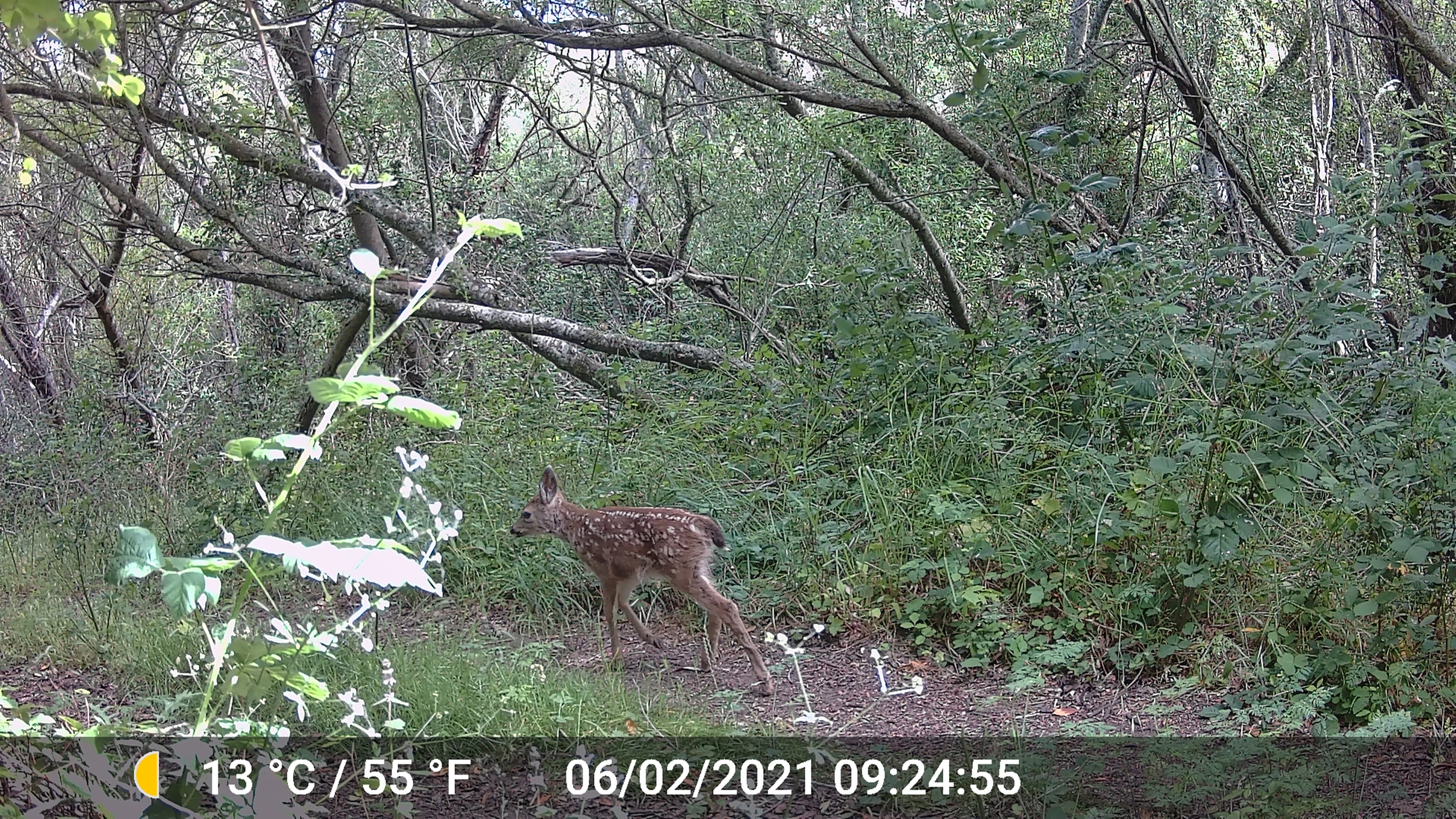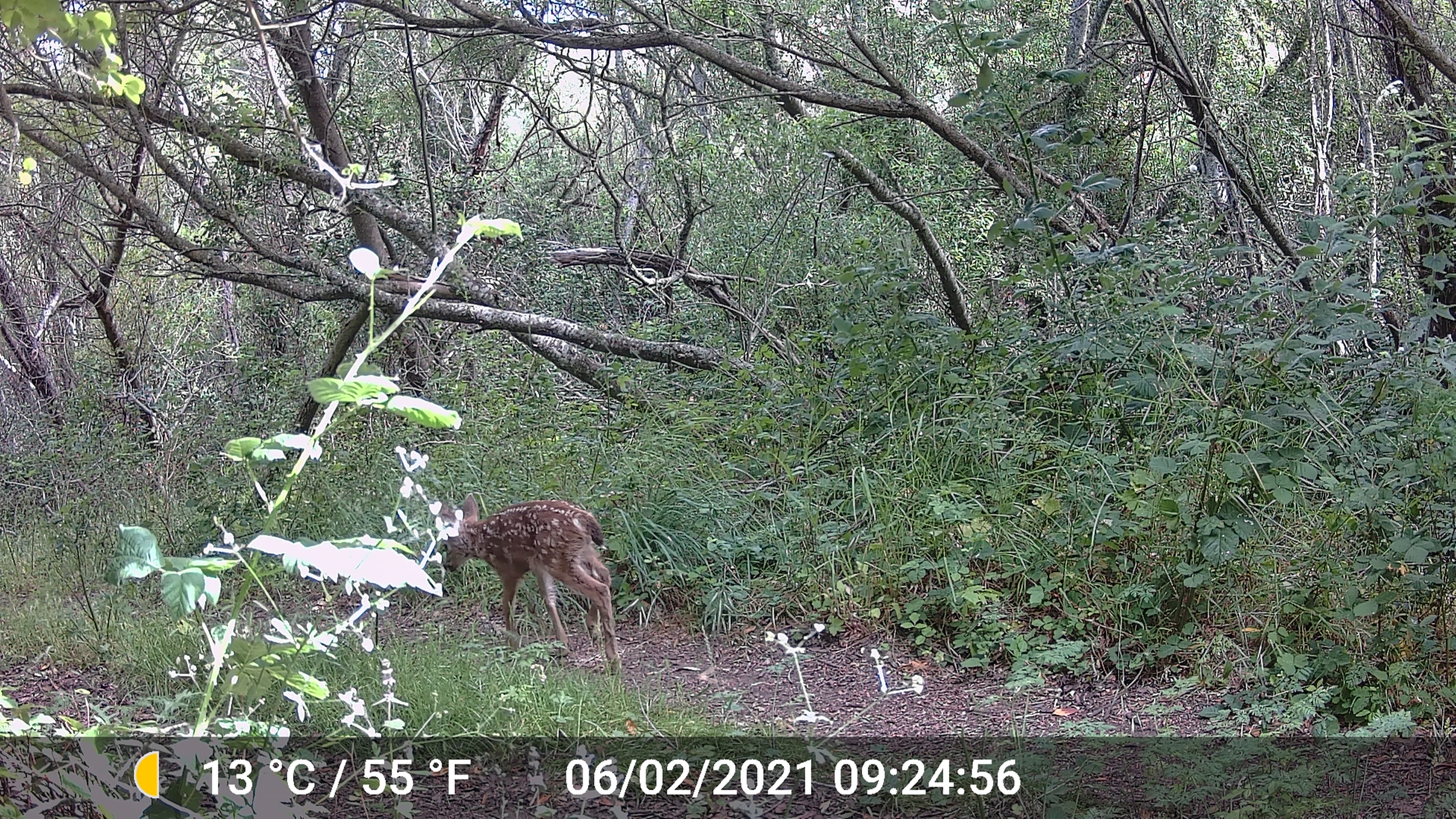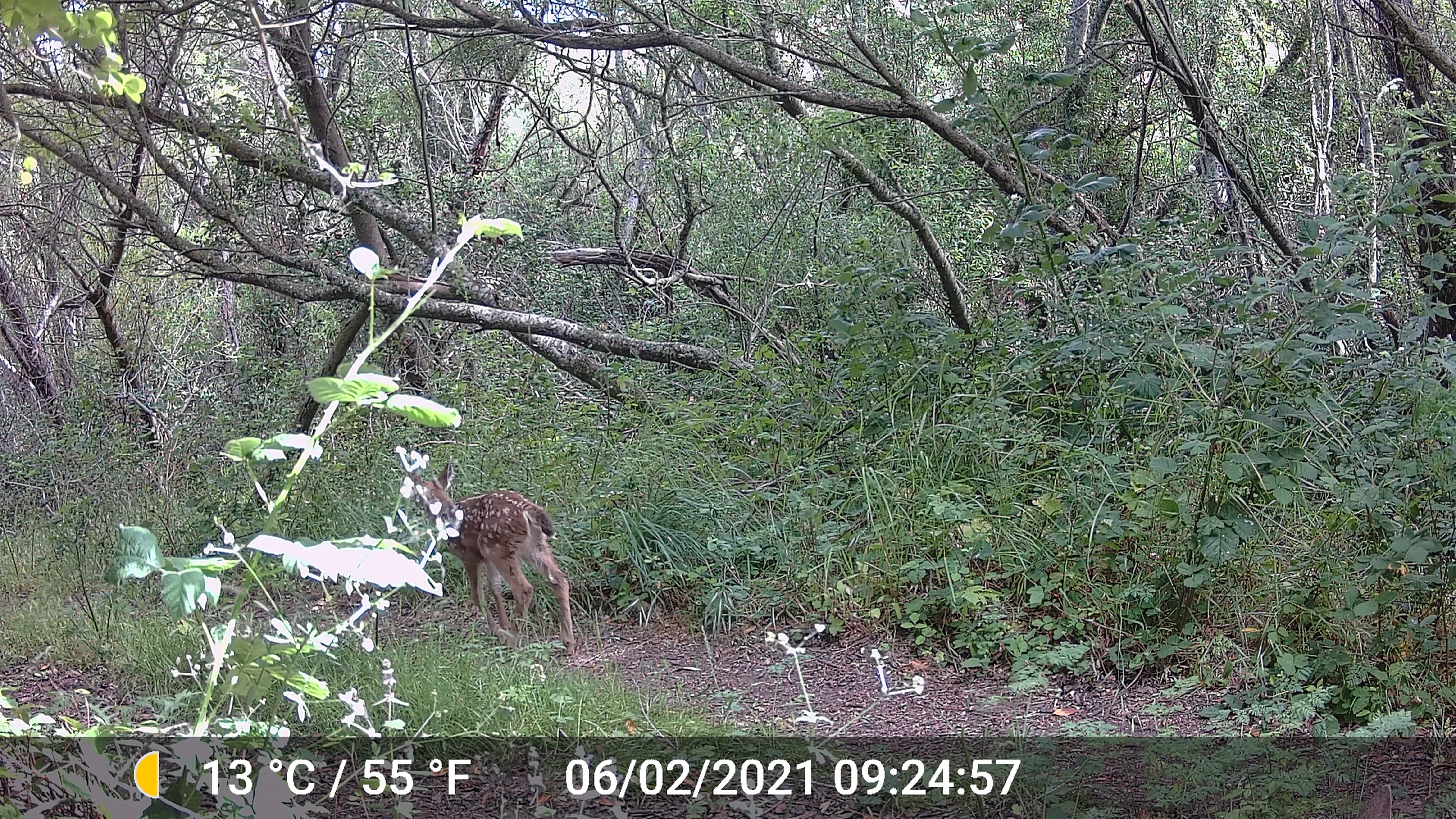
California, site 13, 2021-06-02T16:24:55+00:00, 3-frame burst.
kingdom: Animalia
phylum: Chordata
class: Mammalia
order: Artiodactyla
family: Cervidae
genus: Odocoileus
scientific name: Odocoileus hemionus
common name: mule deer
Mule deer (Odocoileus hemionus).